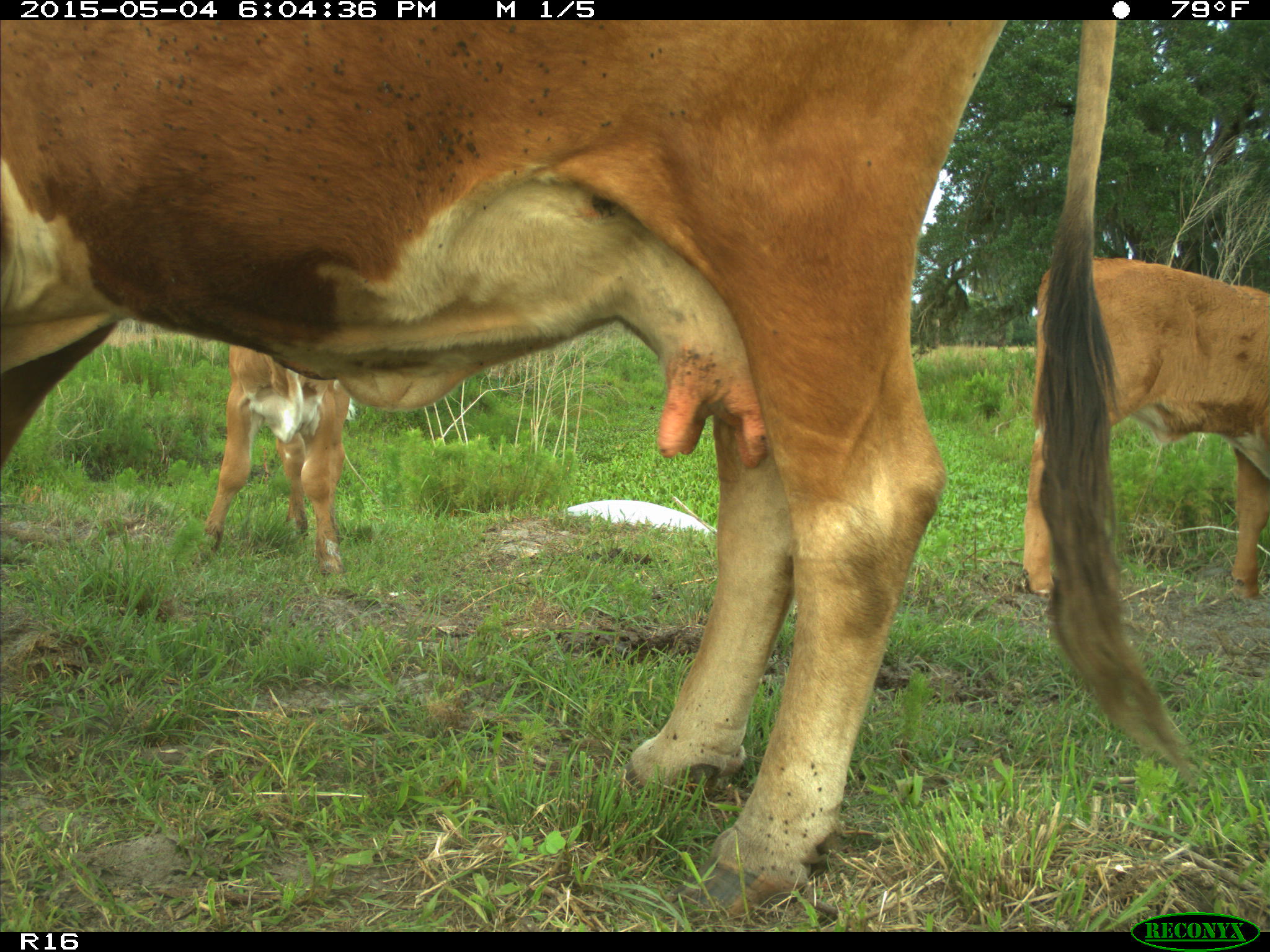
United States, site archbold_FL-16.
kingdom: Animalia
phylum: Chordata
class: Mammalia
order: Artiodactyla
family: Bovidae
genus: Bos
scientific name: Bos taurus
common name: domestic cow